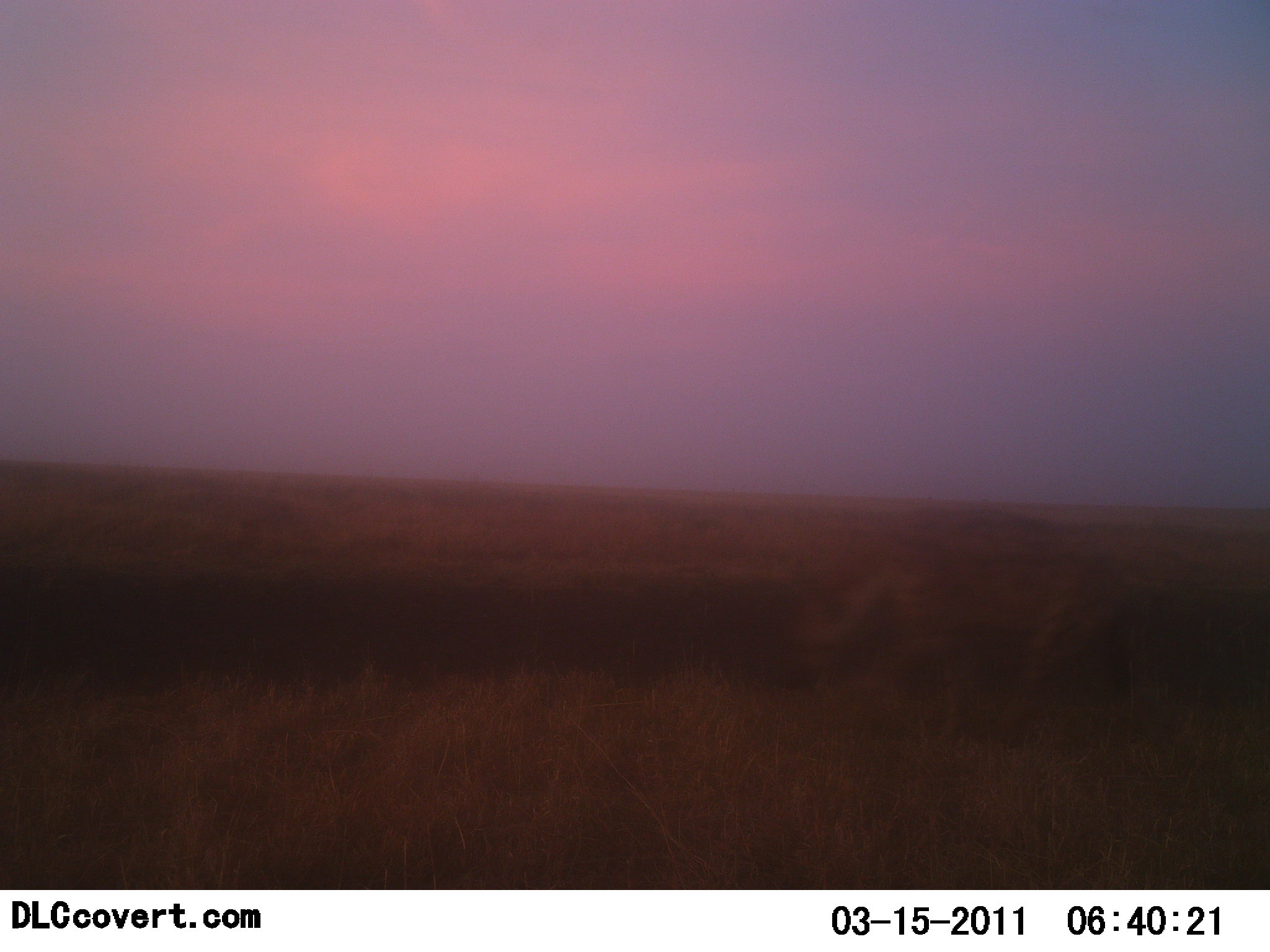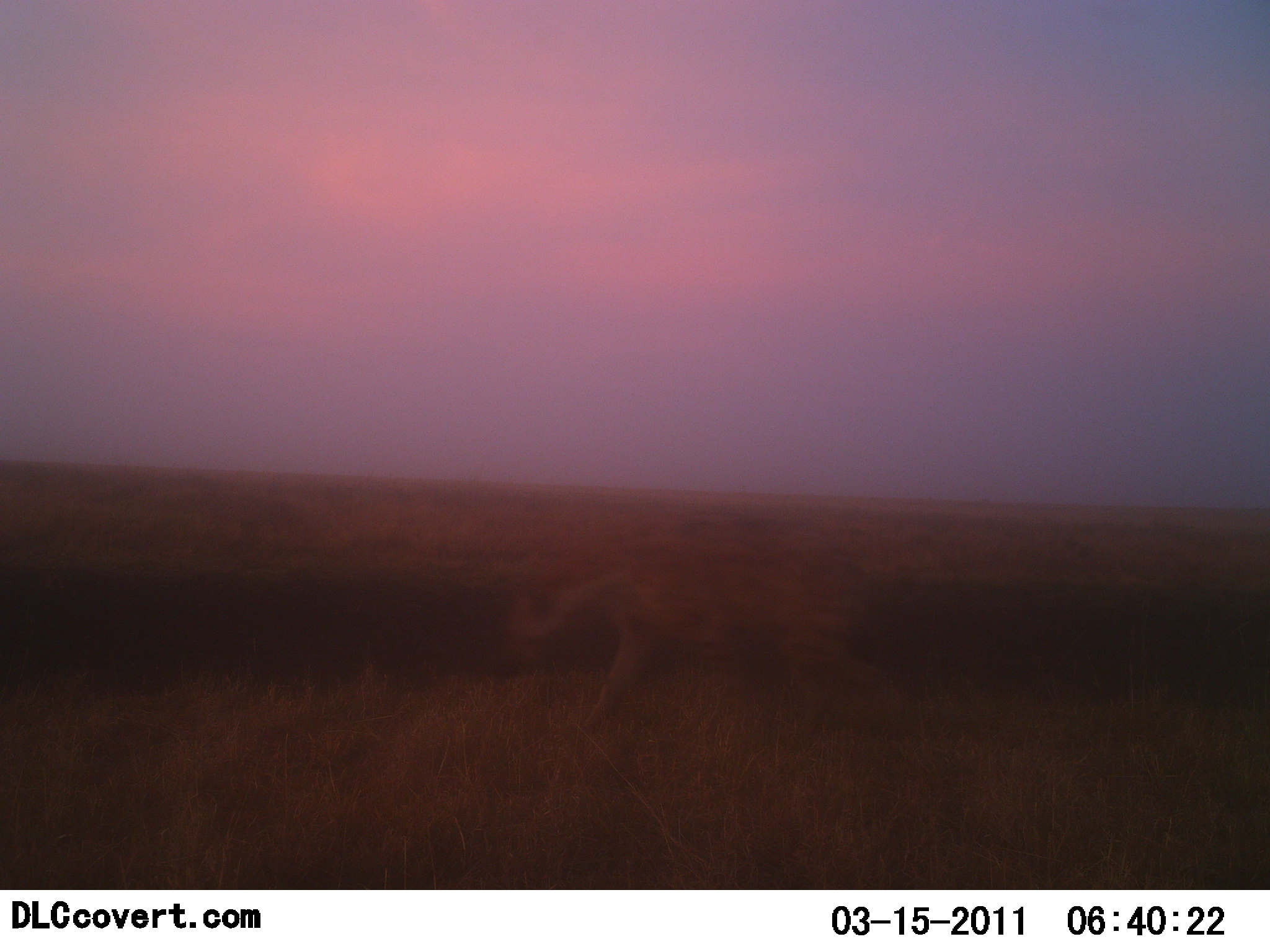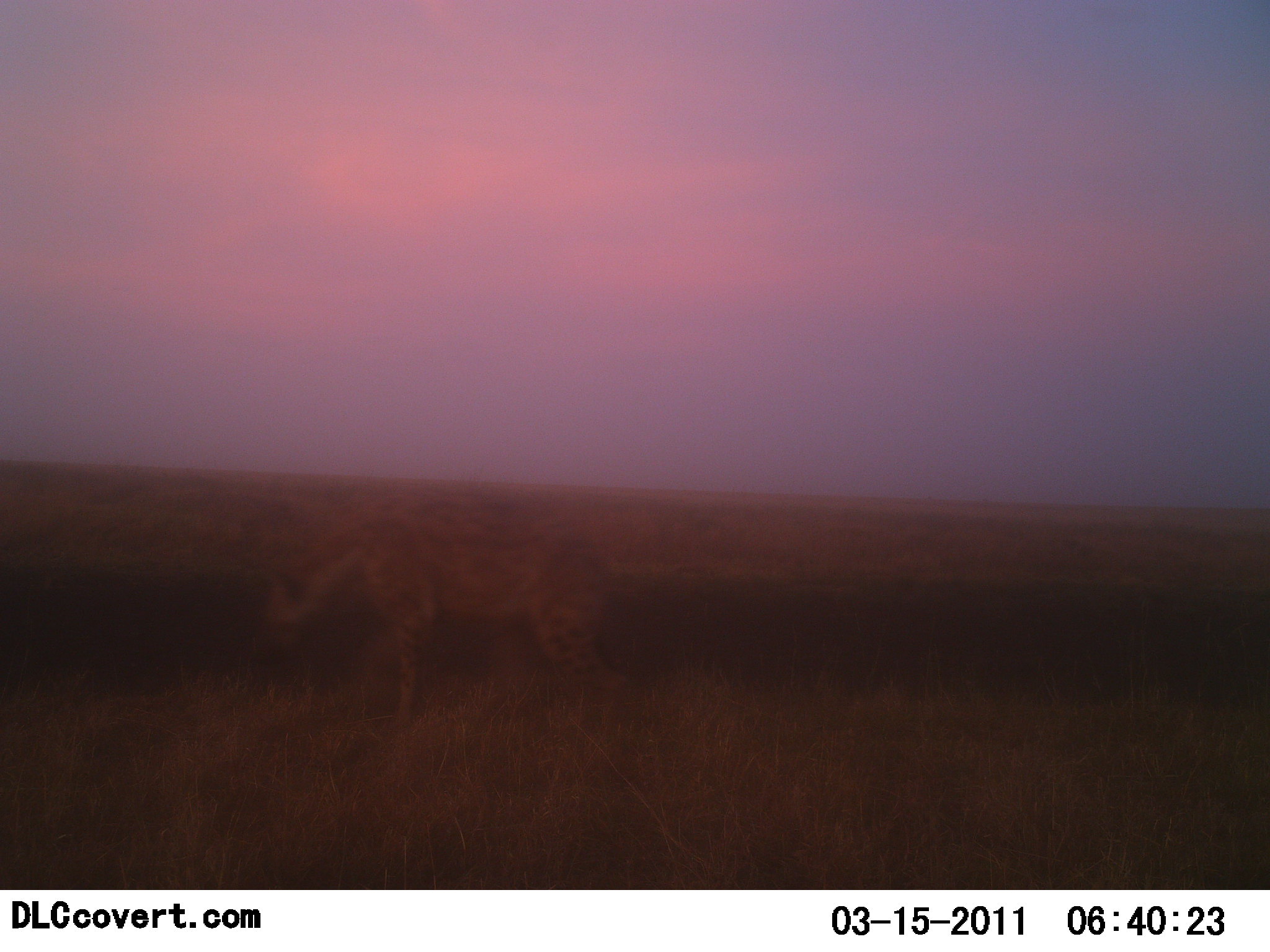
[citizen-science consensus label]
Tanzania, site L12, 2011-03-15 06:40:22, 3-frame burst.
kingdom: Animalia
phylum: Chordata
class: Mammalia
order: Carnivora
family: Hyaenidae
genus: Crocuta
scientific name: Crocuta crocuta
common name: spotted hyena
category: hyenaspotted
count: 1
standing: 8%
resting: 0%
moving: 100%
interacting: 0%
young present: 0%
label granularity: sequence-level